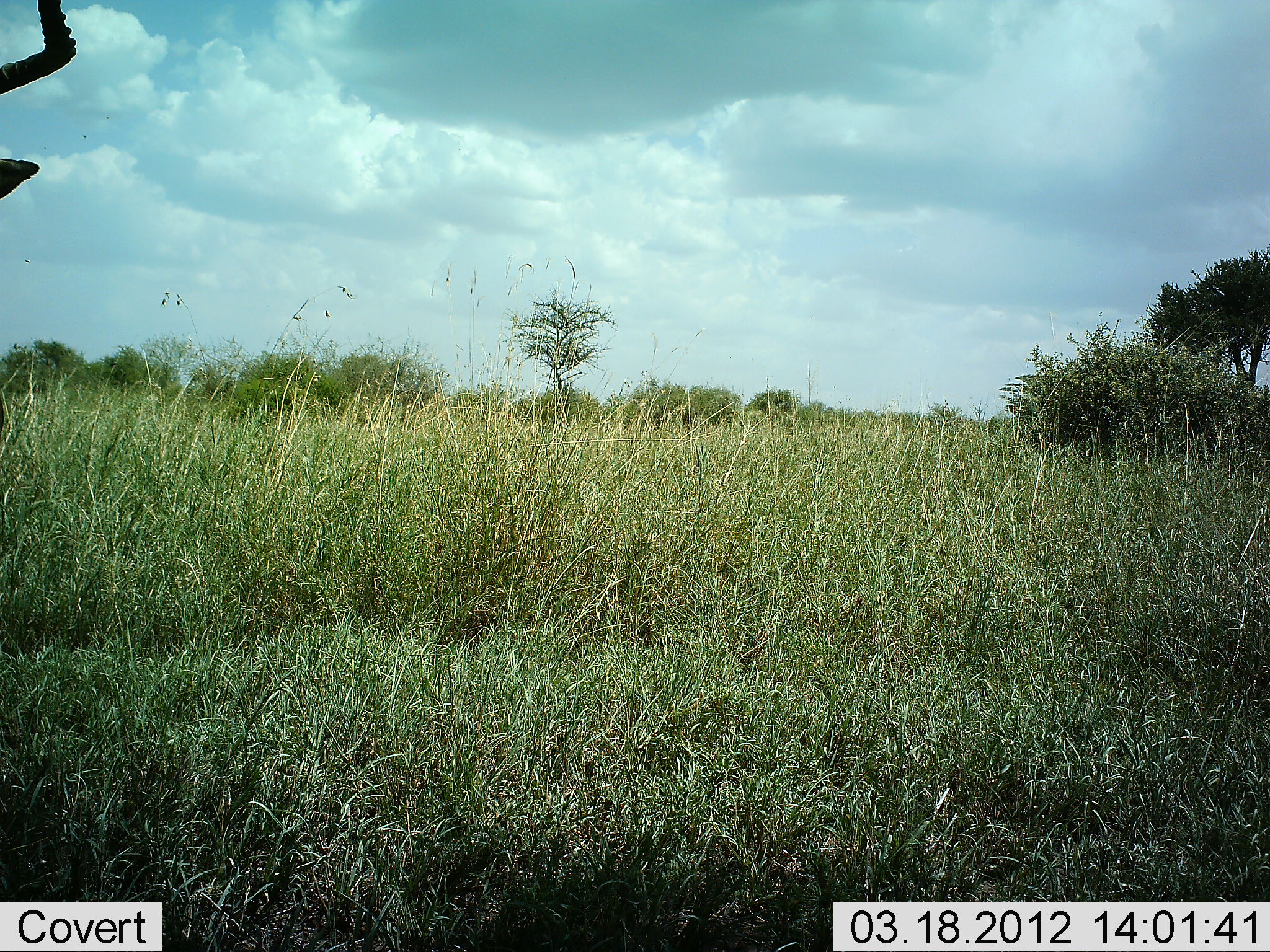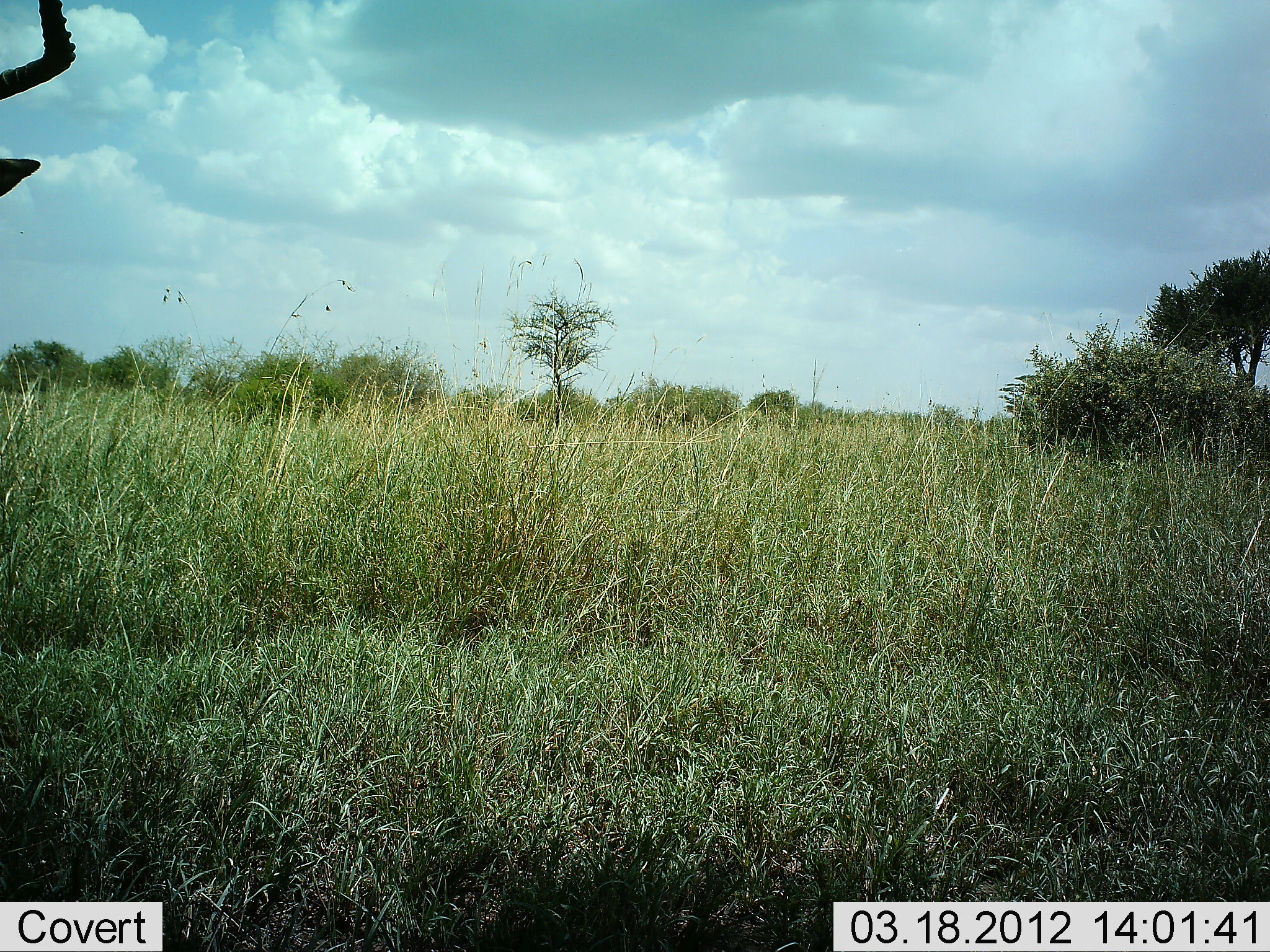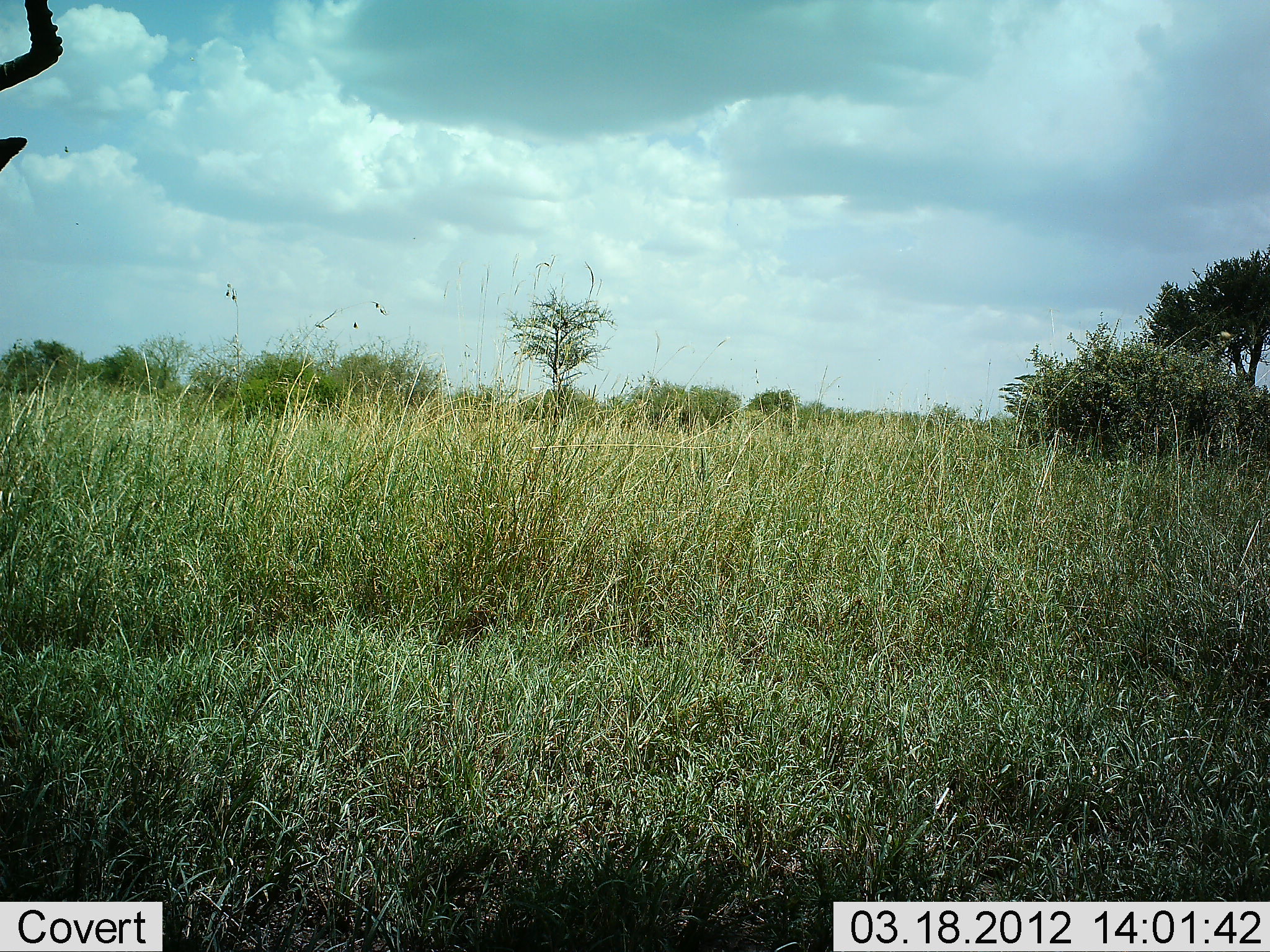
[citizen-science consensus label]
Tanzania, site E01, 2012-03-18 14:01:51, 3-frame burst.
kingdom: Animalia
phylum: Chordata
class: Mammalia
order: Artiodactyla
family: Bovidae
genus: Aepyceros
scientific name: Aepyceros melampus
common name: impala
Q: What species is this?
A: Impala (Aepyceros melampus).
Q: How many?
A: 1.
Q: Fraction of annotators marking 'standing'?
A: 100%.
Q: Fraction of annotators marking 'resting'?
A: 0%.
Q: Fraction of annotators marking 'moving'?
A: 0%.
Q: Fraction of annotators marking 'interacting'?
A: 0%.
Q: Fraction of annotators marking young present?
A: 0%.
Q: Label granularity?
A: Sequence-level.